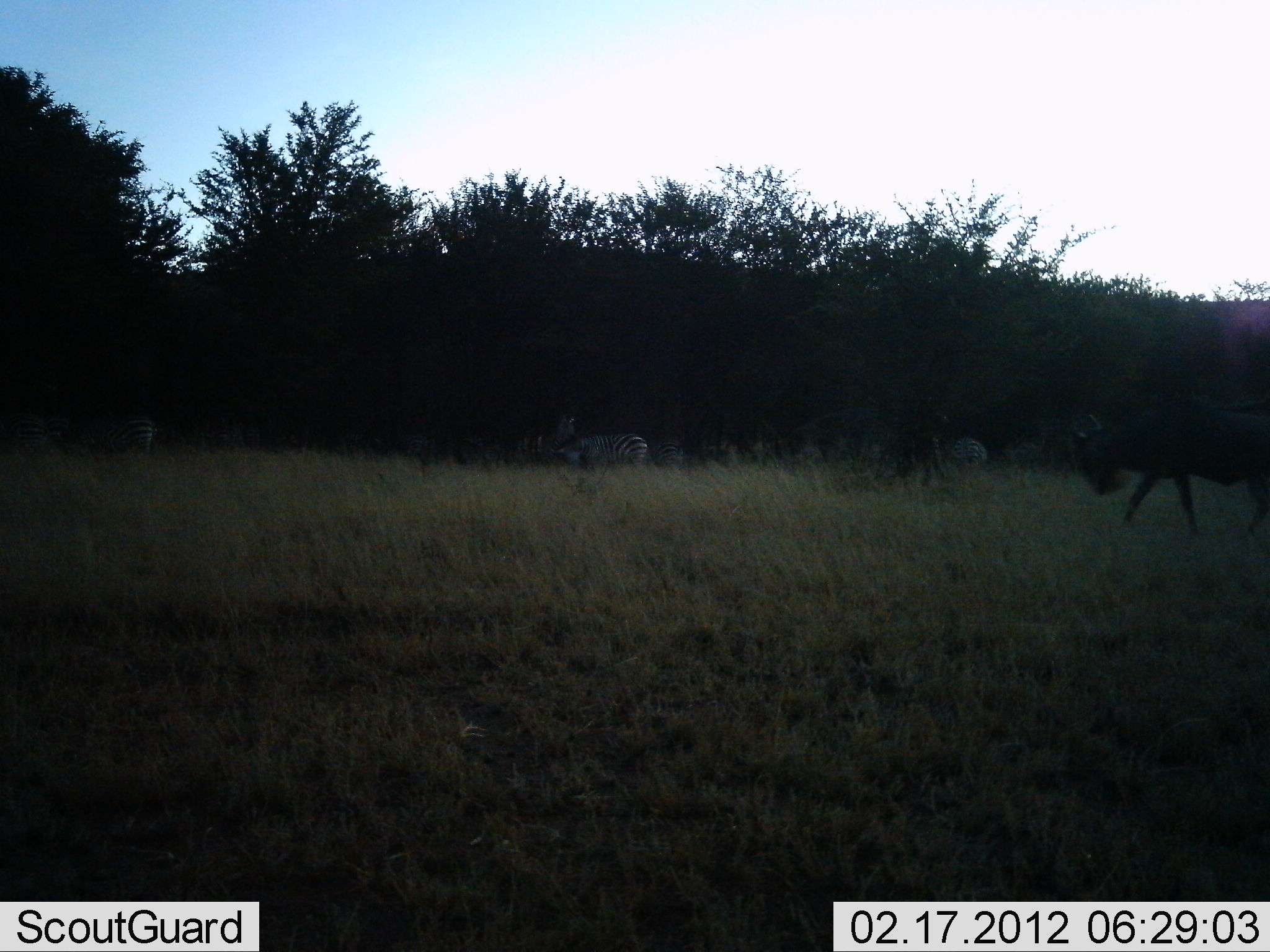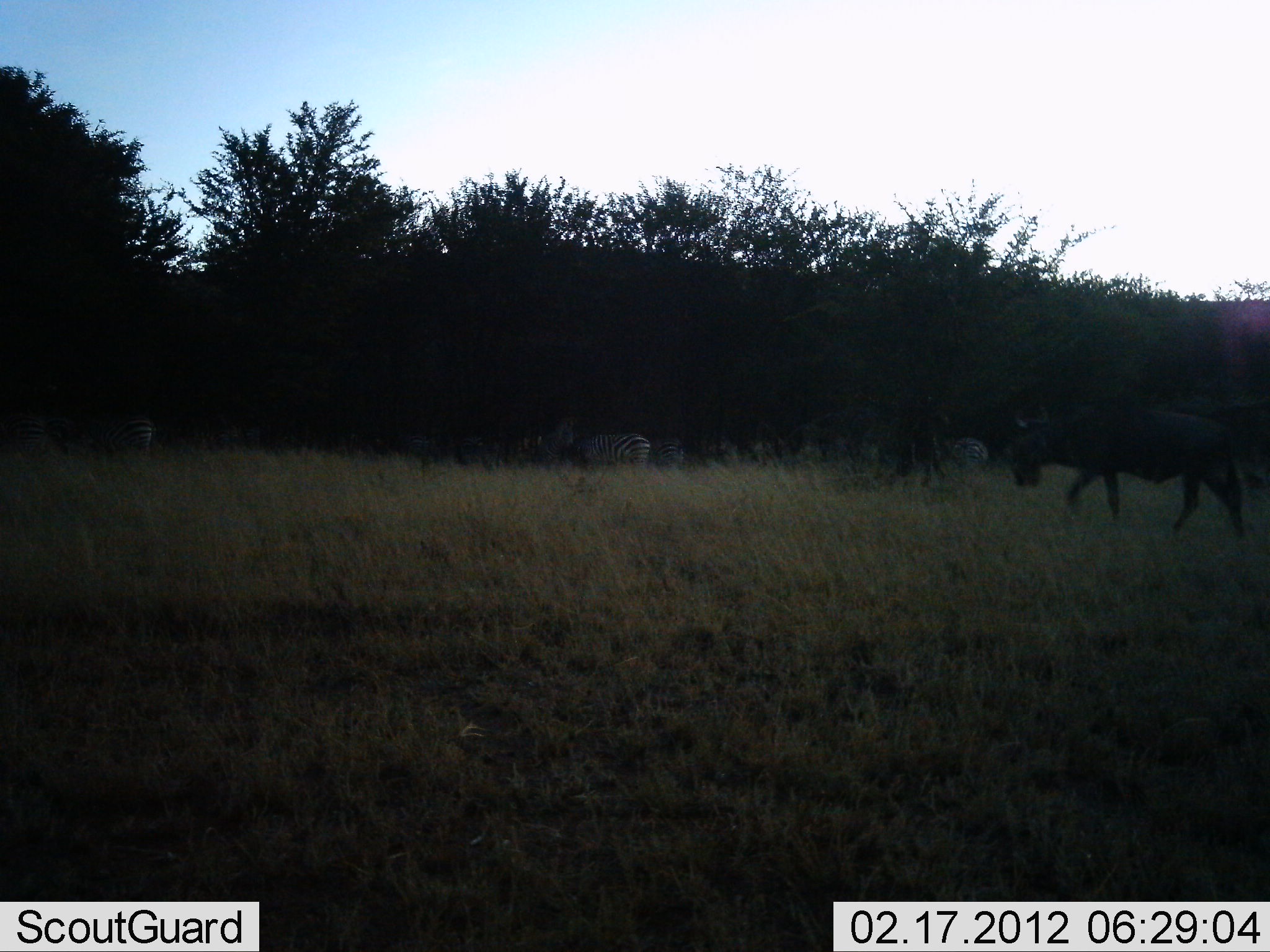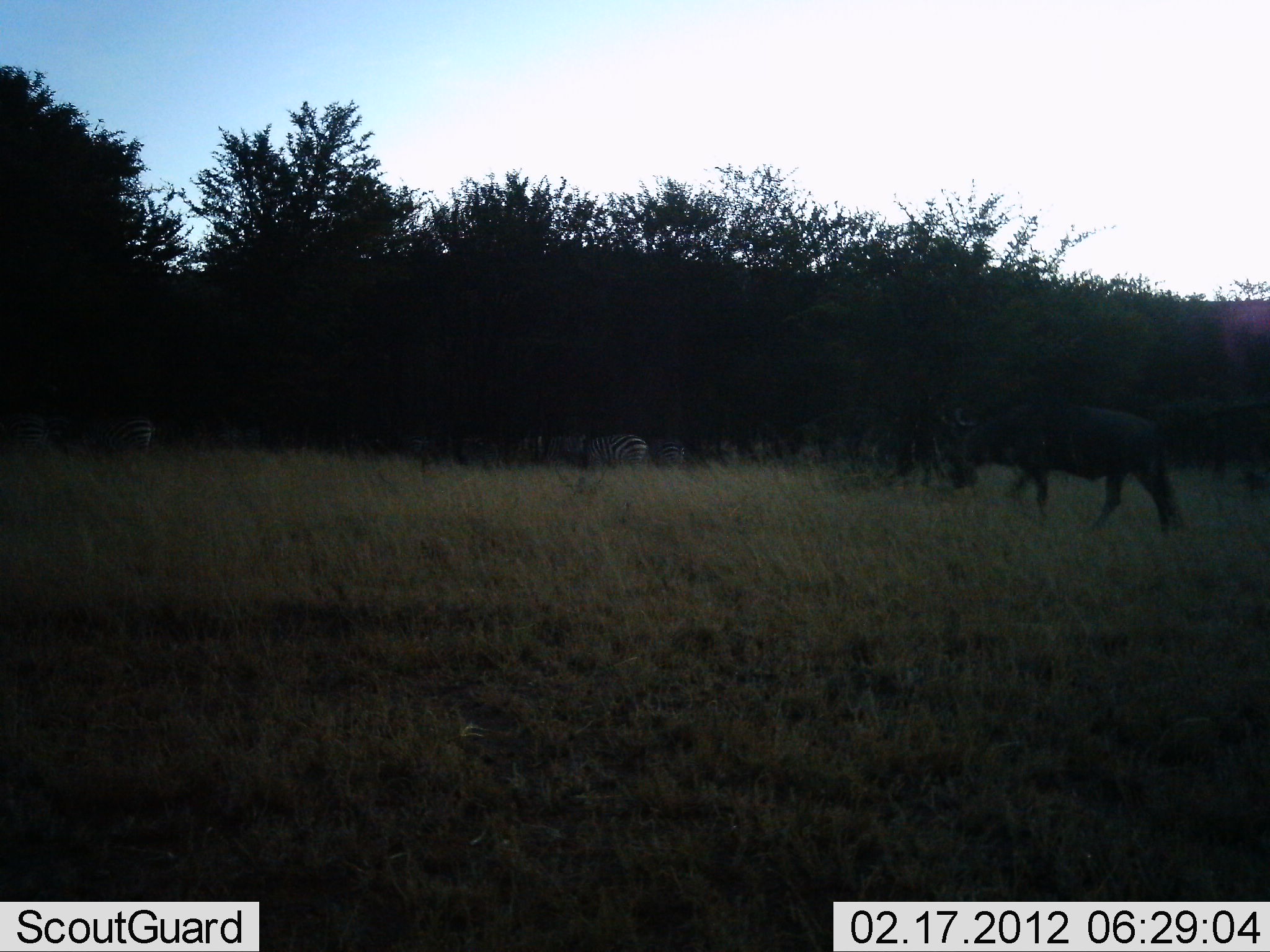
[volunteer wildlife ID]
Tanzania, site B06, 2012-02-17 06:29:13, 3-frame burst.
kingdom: Animalia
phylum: Chordata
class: Mammalia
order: Artiodactyla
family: Bovidae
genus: Connochaetes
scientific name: Connochaetes taurinus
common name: blue wildebeest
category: wildebeest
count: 1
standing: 8%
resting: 0%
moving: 88%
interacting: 0%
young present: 0%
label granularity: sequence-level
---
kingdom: Animalia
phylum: Chordata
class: Mammalia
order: Perissodactyla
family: Equidae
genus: Equus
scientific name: Equus quagga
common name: plains zebra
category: zebra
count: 3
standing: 57%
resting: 10%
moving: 14%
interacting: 10%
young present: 0%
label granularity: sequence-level